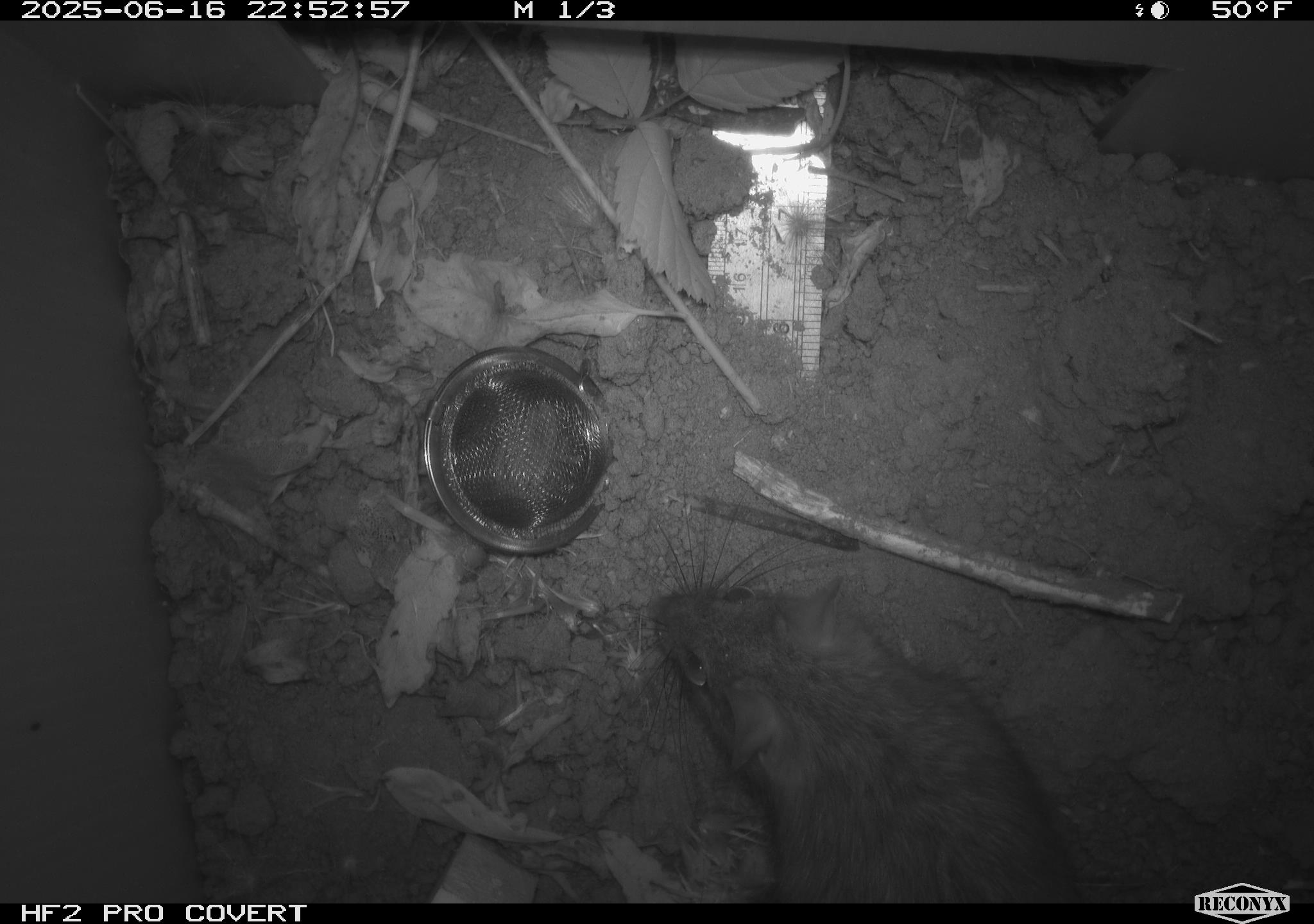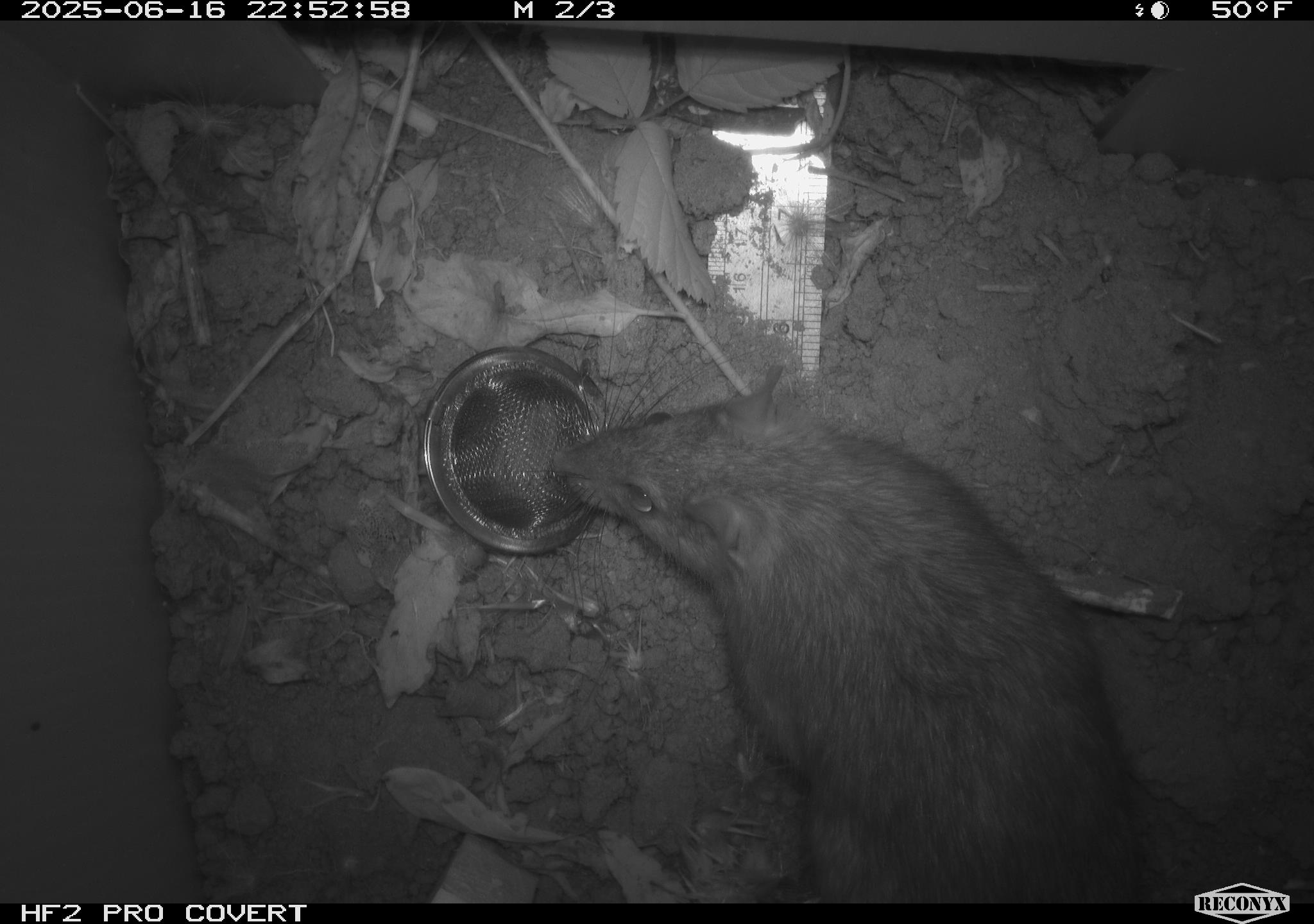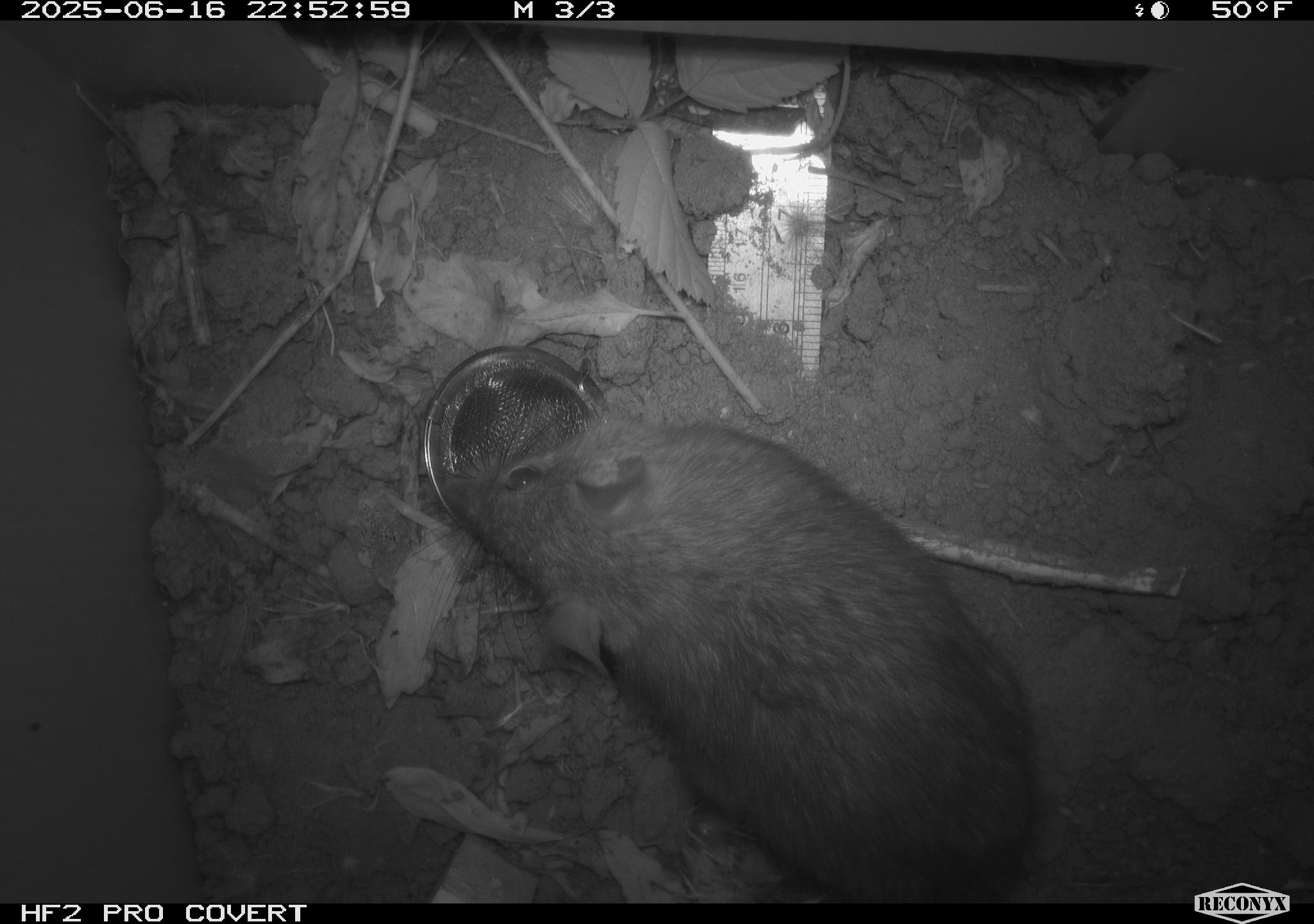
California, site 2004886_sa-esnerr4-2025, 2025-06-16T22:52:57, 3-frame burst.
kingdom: Animalia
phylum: Chordata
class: Mammalia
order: Rodentia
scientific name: Rodentia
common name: rodent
Rodent (Rodentia).